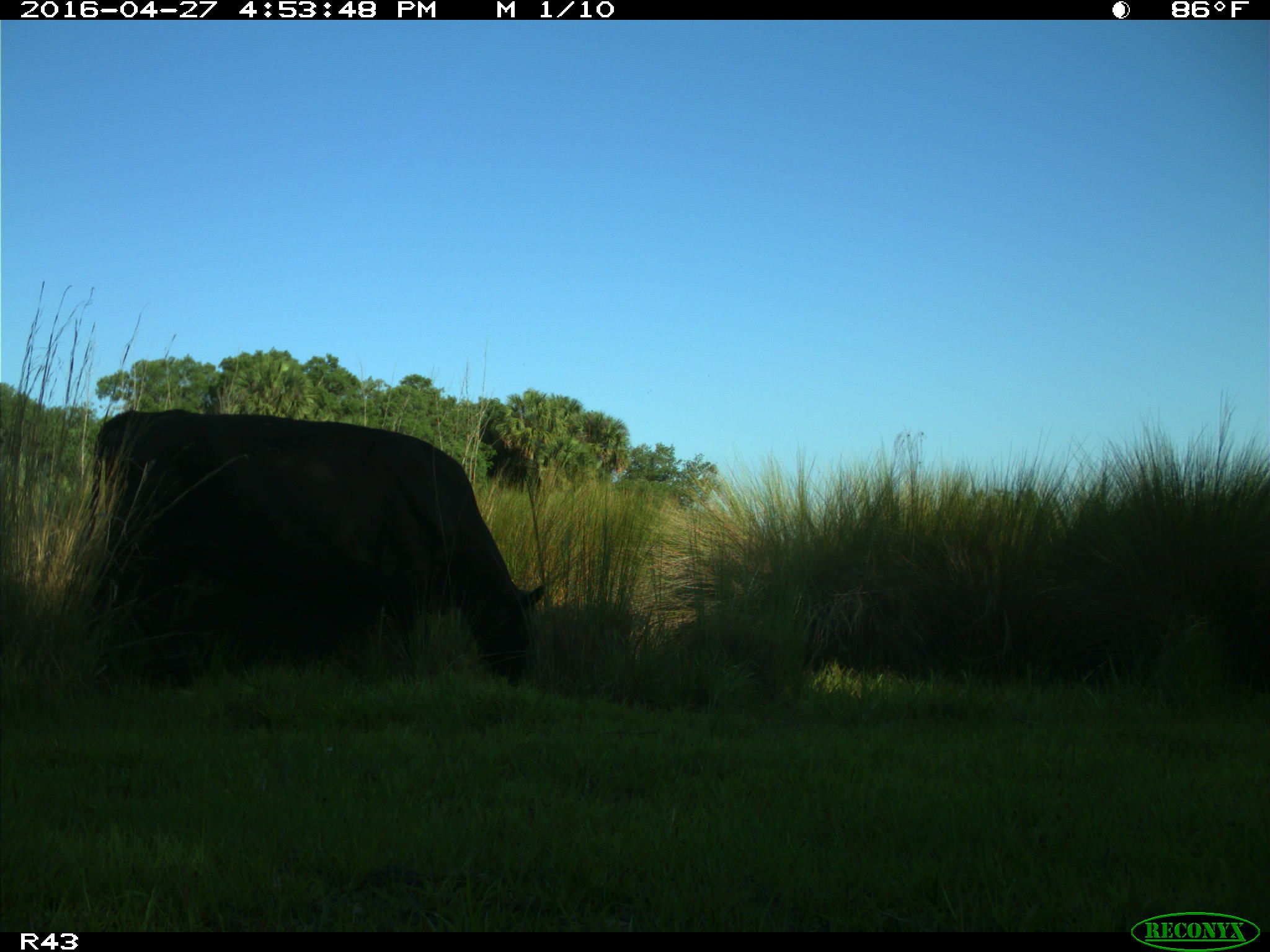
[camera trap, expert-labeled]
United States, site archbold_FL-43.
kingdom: Animalia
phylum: Chordata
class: Mammalia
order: Artiodactyla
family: Bovidae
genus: Bos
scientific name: Bos taurus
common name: domestic cow